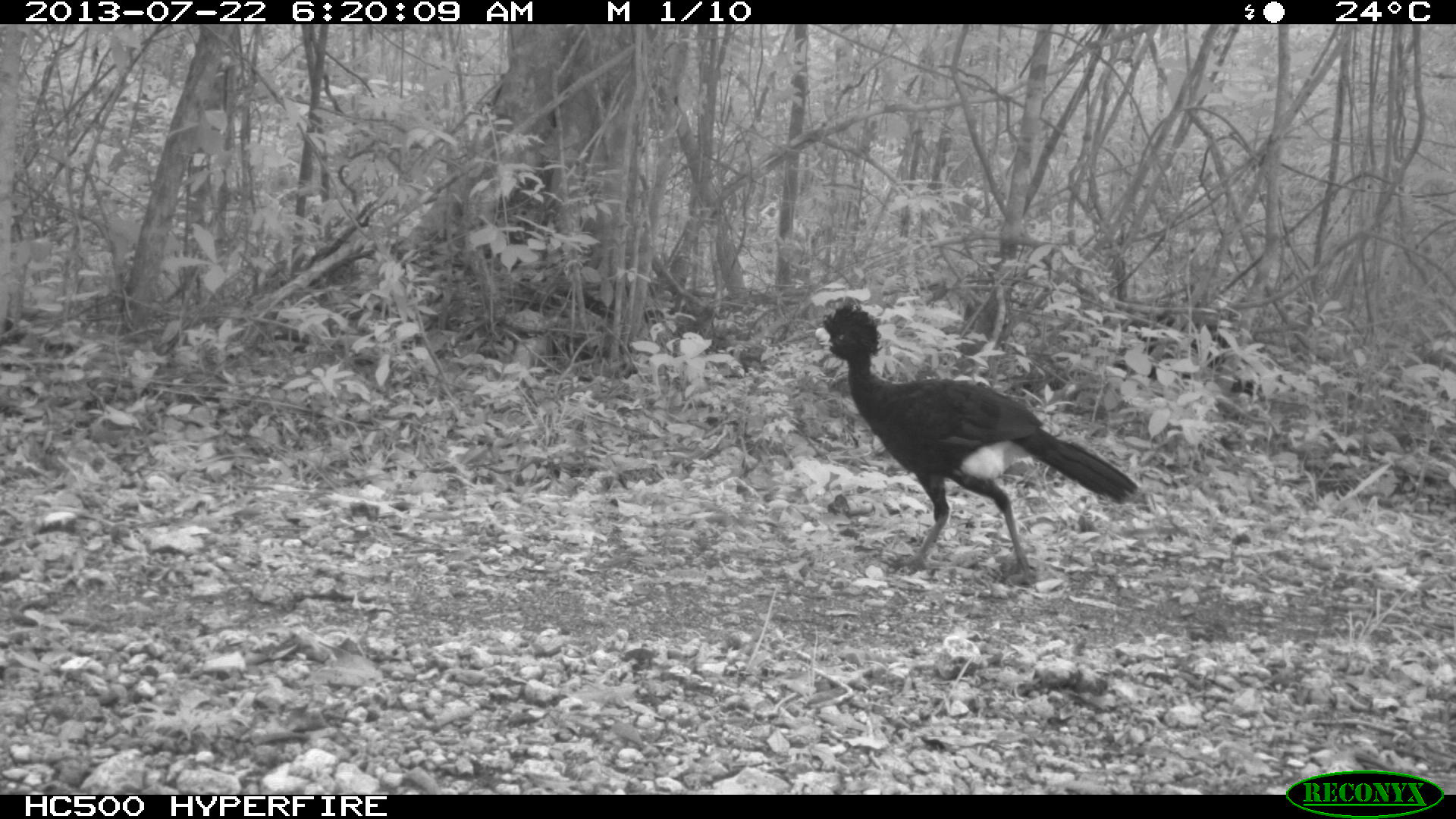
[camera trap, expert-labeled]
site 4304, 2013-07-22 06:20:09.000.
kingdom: Animalia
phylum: Chordata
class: Aves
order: Galliformes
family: Cracidae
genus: Crax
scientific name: Crax rubra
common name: great curassow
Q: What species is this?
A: Crax rubra (great curassow).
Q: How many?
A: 1.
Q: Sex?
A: Male.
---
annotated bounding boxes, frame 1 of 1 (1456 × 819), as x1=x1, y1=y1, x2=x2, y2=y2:
crax rubra: x1=814, y1=302, x2=1137, y2=584